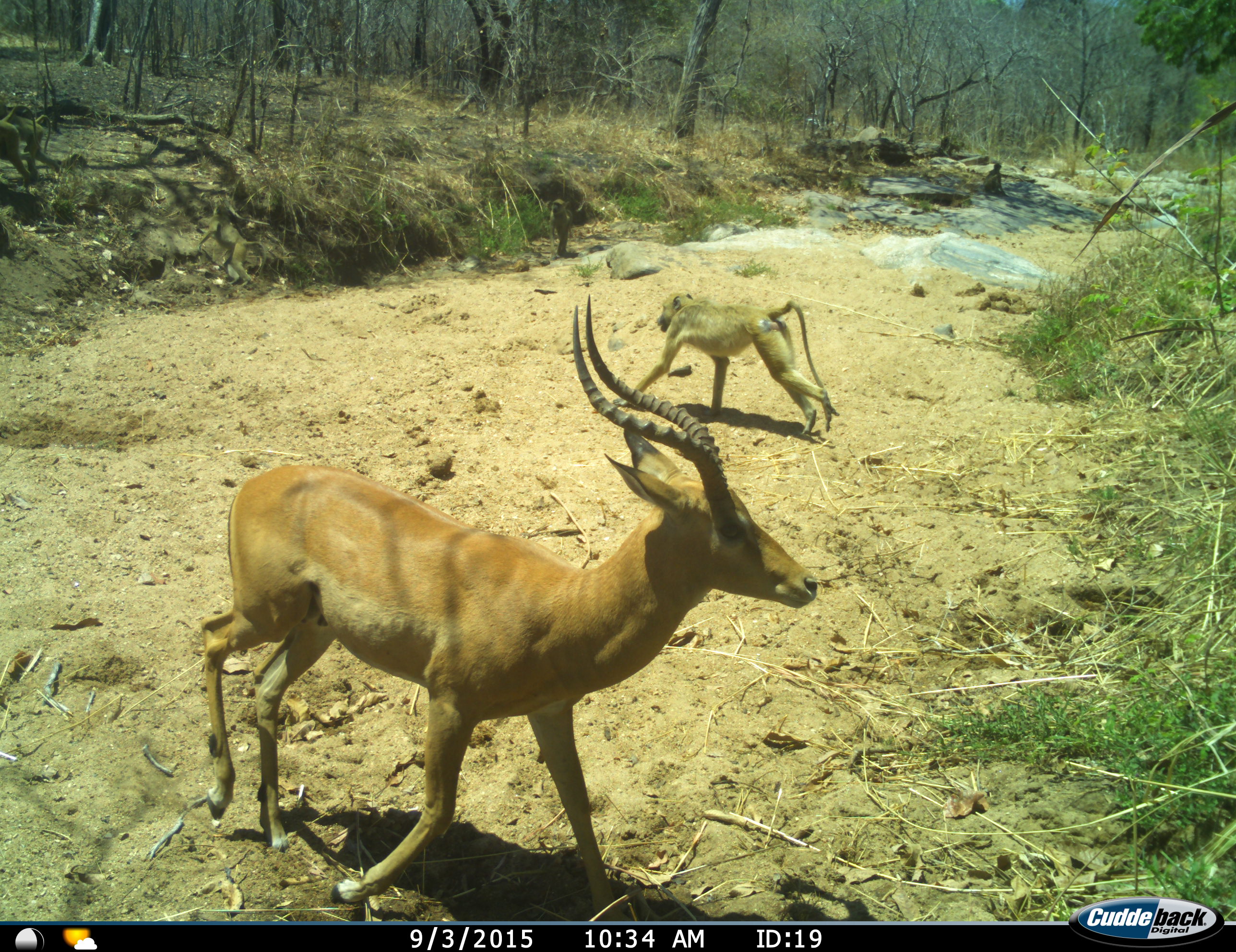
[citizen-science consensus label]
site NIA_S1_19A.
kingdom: Animalia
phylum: Chordata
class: Mammalia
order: Primates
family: Cercopithecidae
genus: Papio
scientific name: Papio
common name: baboon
Baboon (Papio), count 2. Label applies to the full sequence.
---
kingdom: Animalia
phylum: Chordata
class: Mammalia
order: Artiodactyla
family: Bovidae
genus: Aepyceros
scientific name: Aepyceros melampus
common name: impala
Impala (Aepyceros melampus), count 1. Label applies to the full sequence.